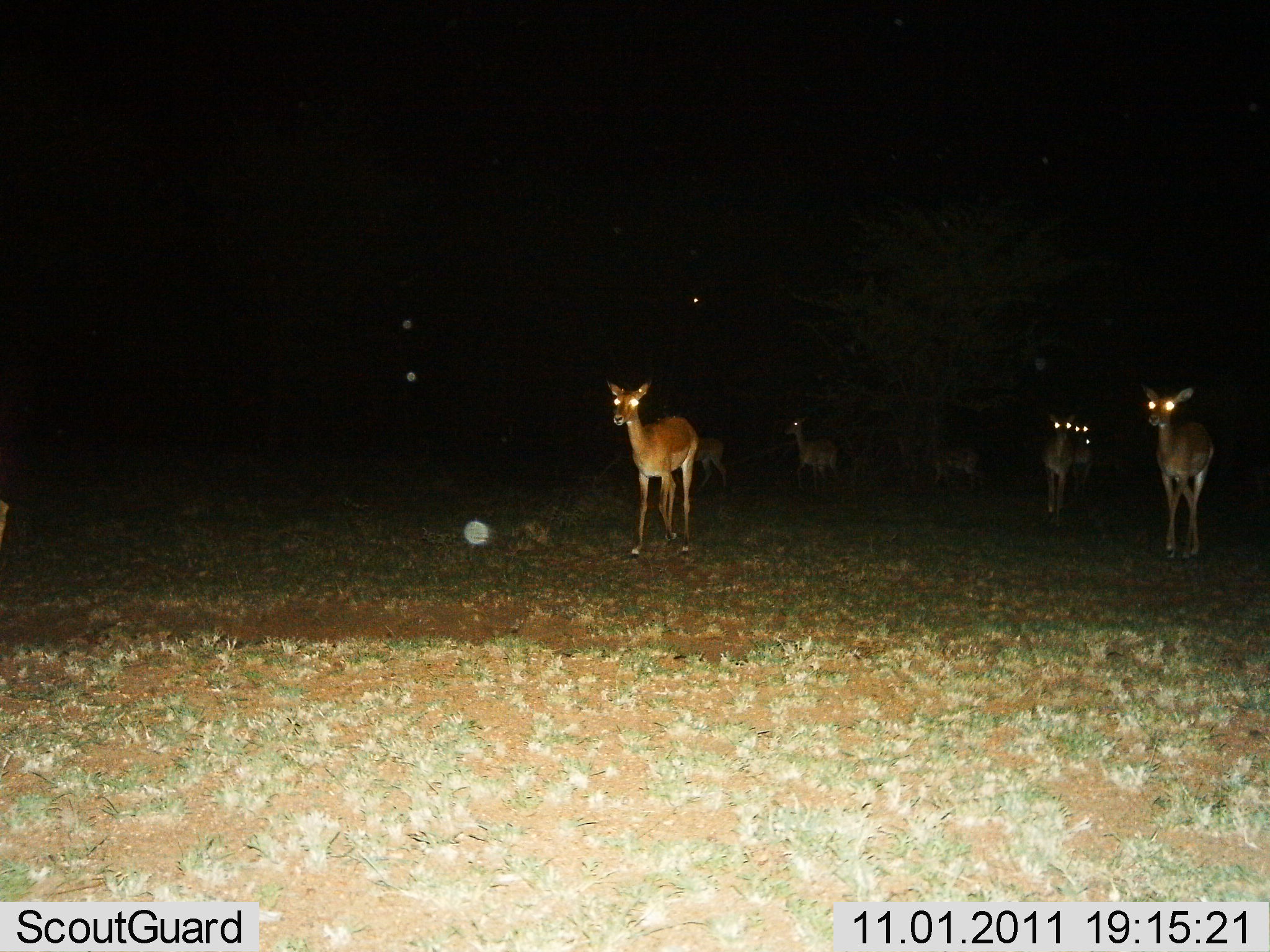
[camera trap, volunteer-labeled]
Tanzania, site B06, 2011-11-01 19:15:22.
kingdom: Animalia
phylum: Chordata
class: Mammalia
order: Artiodactyla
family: Bovidae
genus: Redunca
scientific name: Redunca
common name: reedbuck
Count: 8.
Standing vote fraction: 30%.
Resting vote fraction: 0%.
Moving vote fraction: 70%.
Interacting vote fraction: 0%.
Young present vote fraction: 0%.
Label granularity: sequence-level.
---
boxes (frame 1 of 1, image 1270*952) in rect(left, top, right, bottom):
animal: rect(602, 371, 702, 565); rect(1134, 378, 1217, 561); rect(919, 416, 991, 503); rect(642, 436, 730, 501); rect(889, 424, 963, 500); rect(781, 412, 848, 493); rect(1037, 410, 1079, 525); rect(1067, 423, 1096, 505)